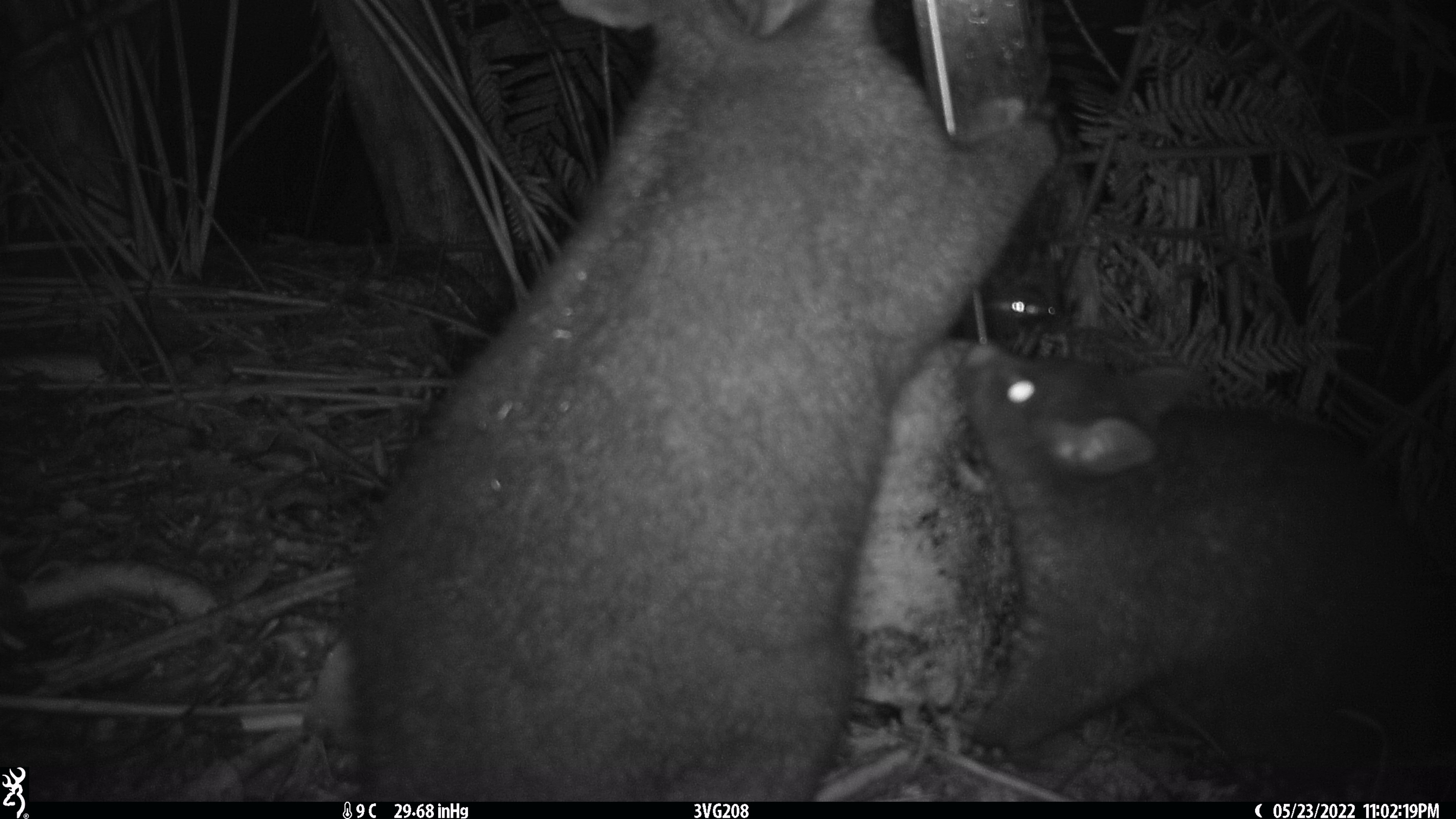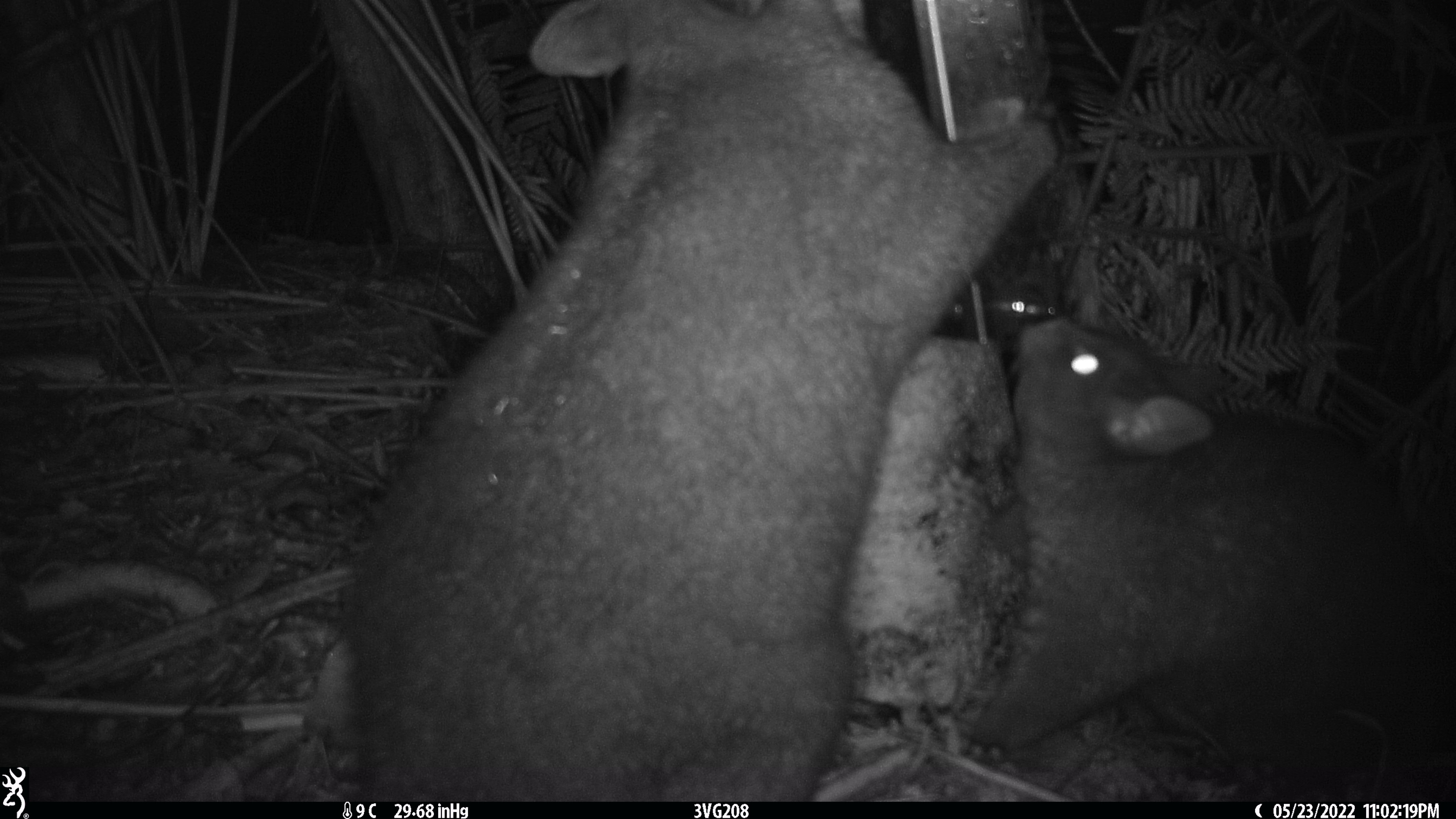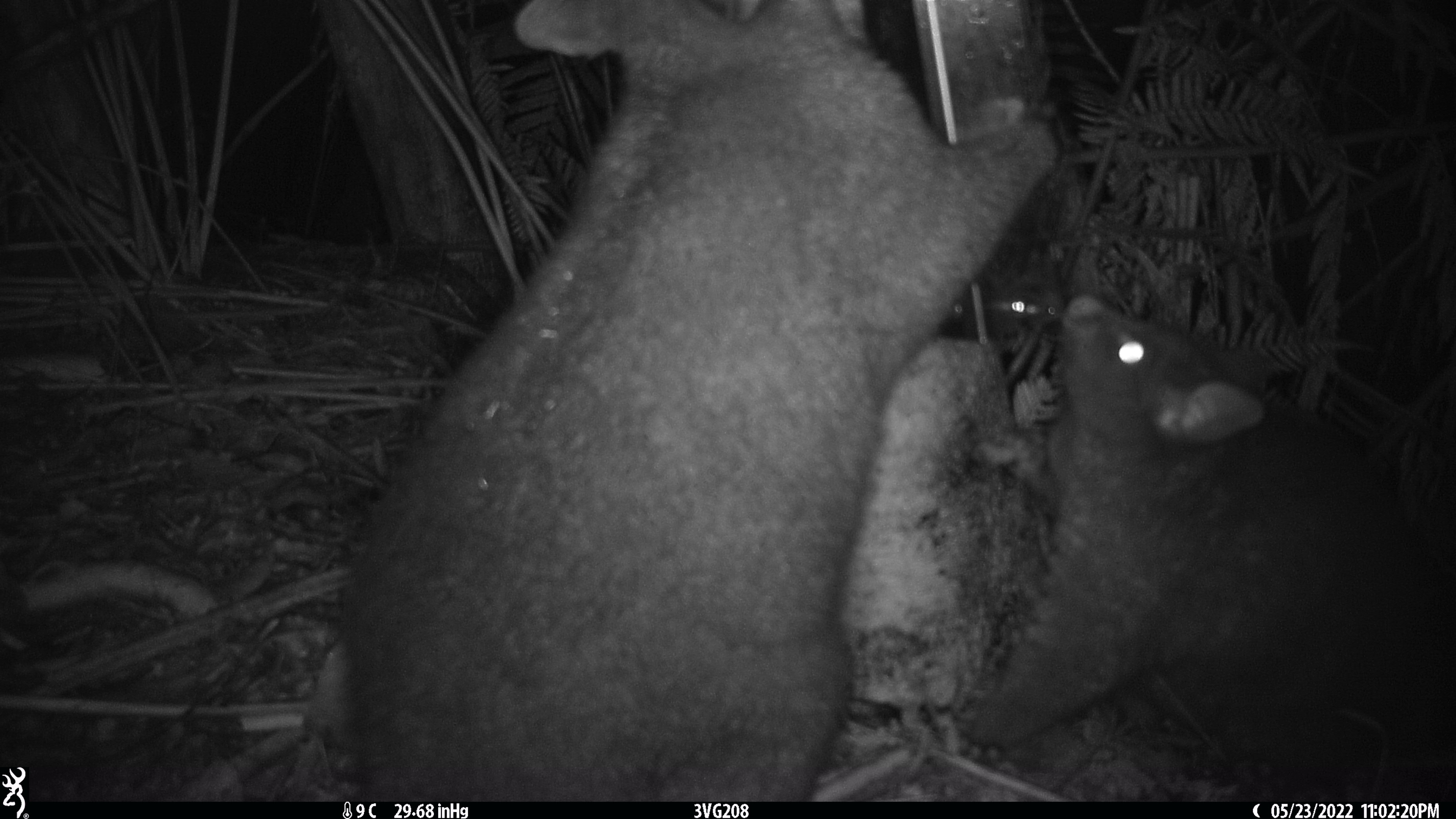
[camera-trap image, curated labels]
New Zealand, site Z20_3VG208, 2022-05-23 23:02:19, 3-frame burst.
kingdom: Animalia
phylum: Chordata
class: Mammalia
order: Diprotodontia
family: Phalangeridae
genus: Trichosurus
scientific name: Trichosurus vulpecula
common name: common brushtail possum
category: possum